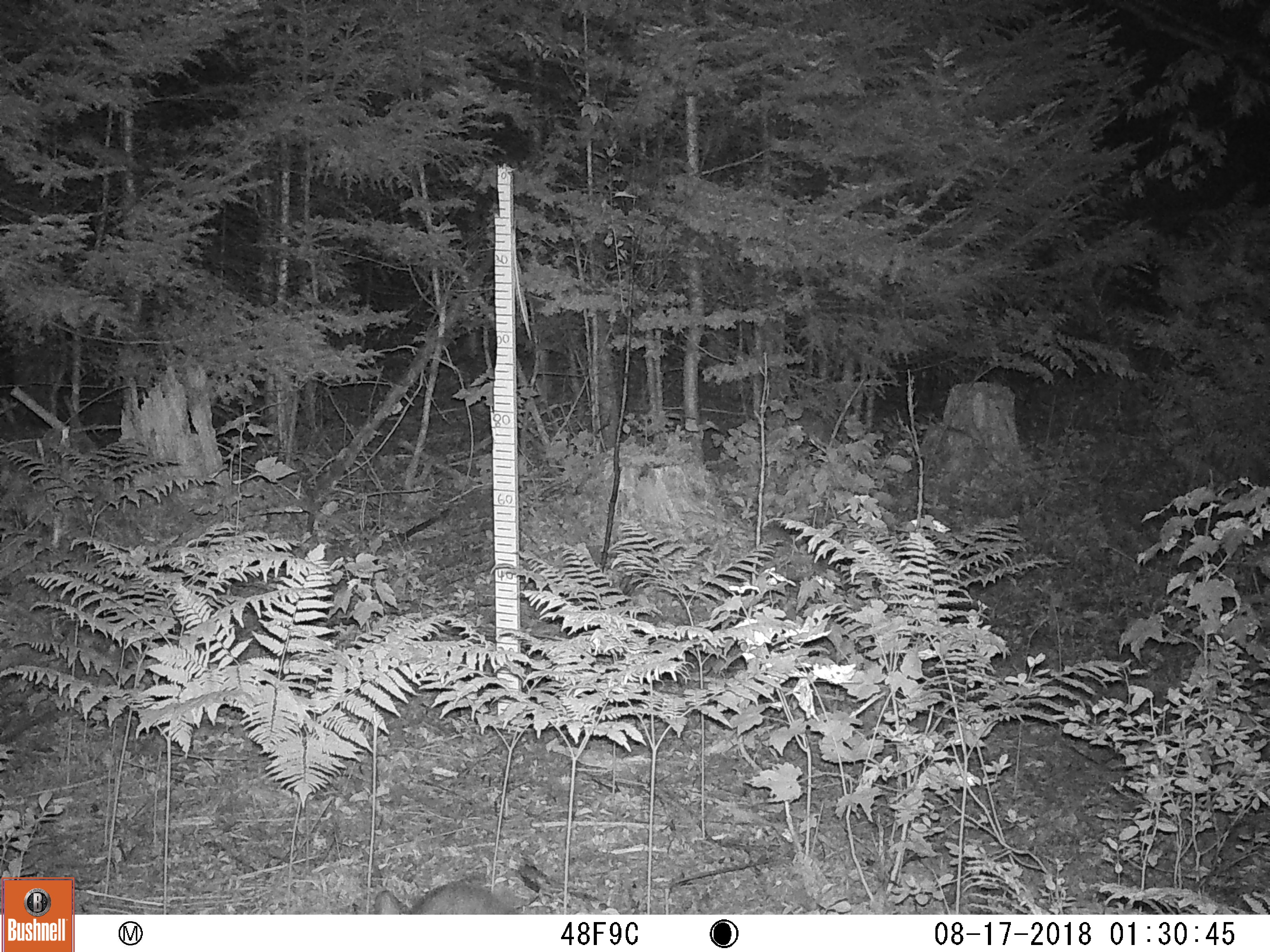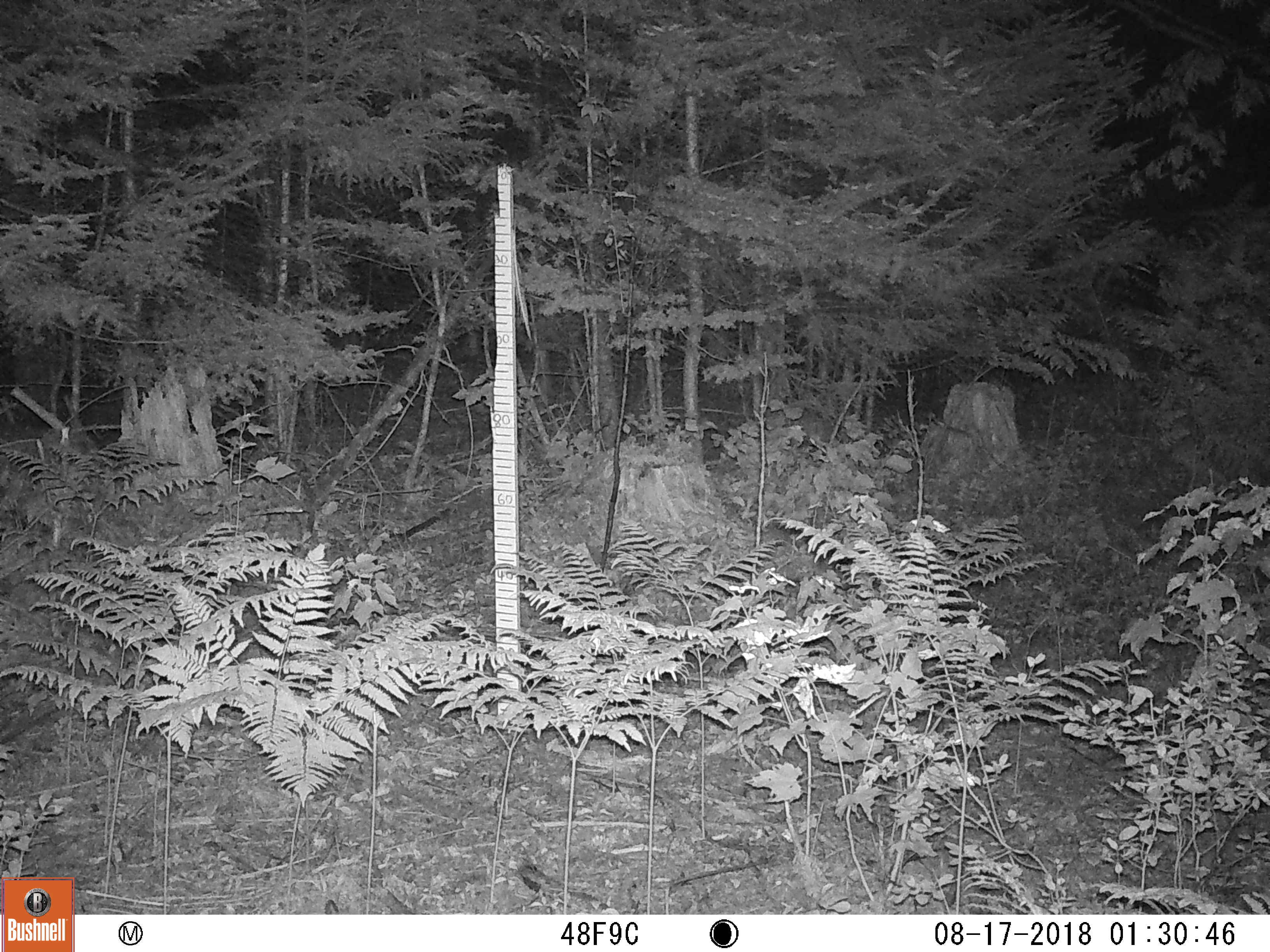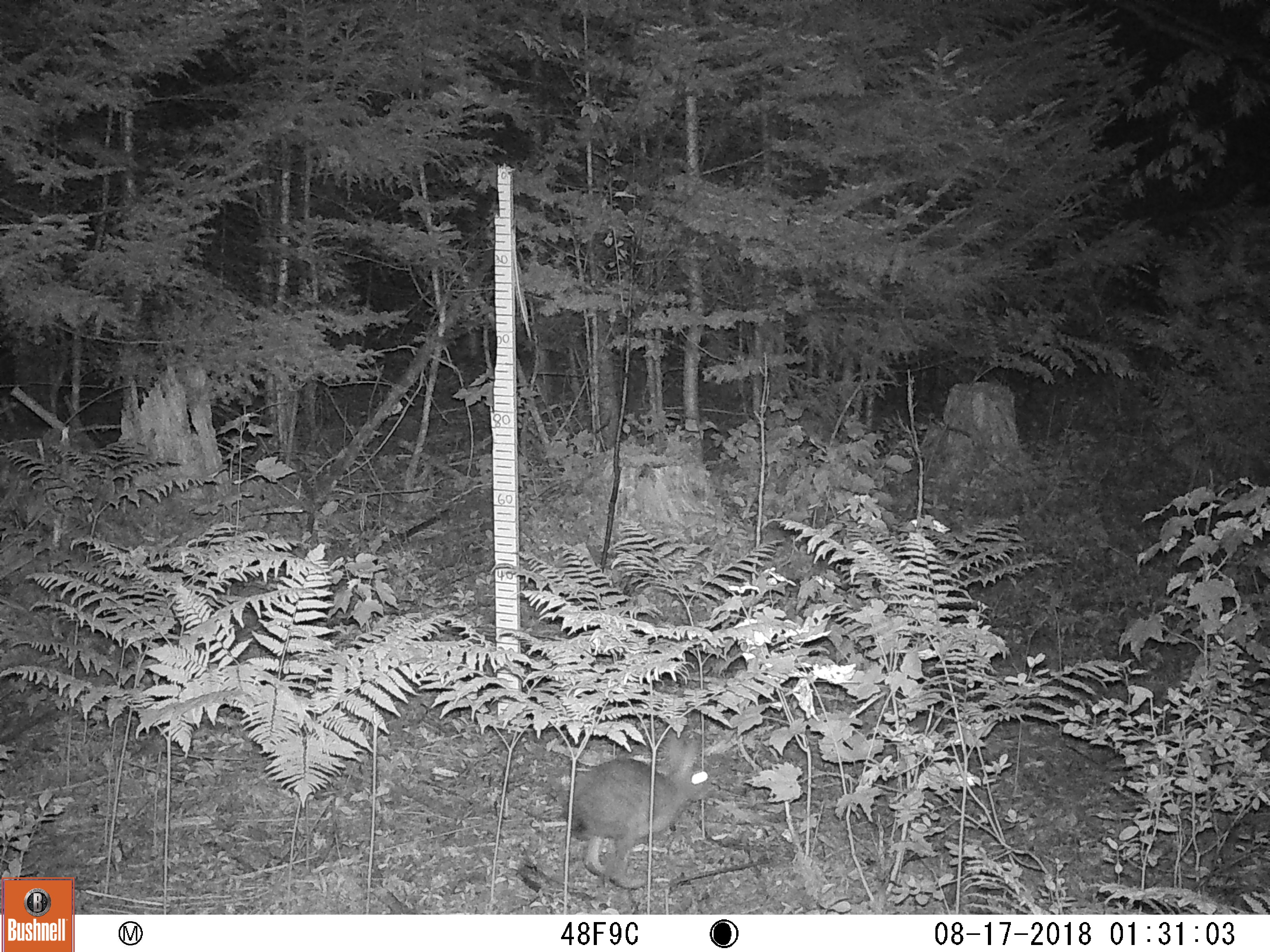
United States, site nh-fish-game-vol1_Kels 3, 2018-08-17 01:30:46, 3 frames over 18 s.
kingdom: Animalia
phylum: Chordata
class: Mammalia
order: Lagomorpha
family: Leporidae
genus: Lepus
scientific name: Lepus americanus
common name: snowshoe hare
Snowshoe hare (Lepus americanus).